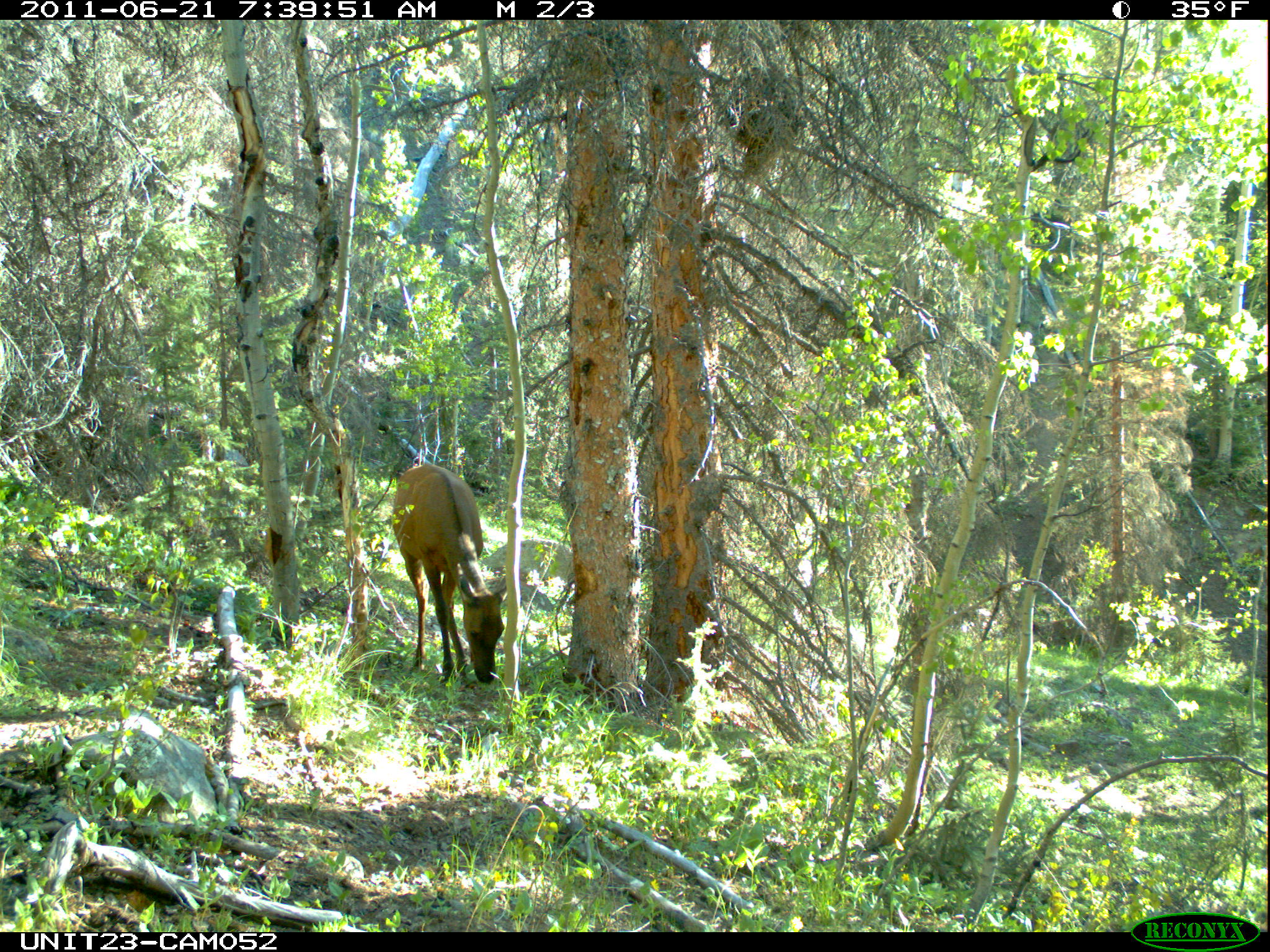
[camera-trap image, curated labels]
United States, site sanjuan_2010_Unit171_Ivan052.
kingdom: Animalia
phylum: Chordata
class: Mammalia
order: Artiodactyla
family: Cervidae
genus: Cervus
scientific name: Cervus elaphus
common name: red deer